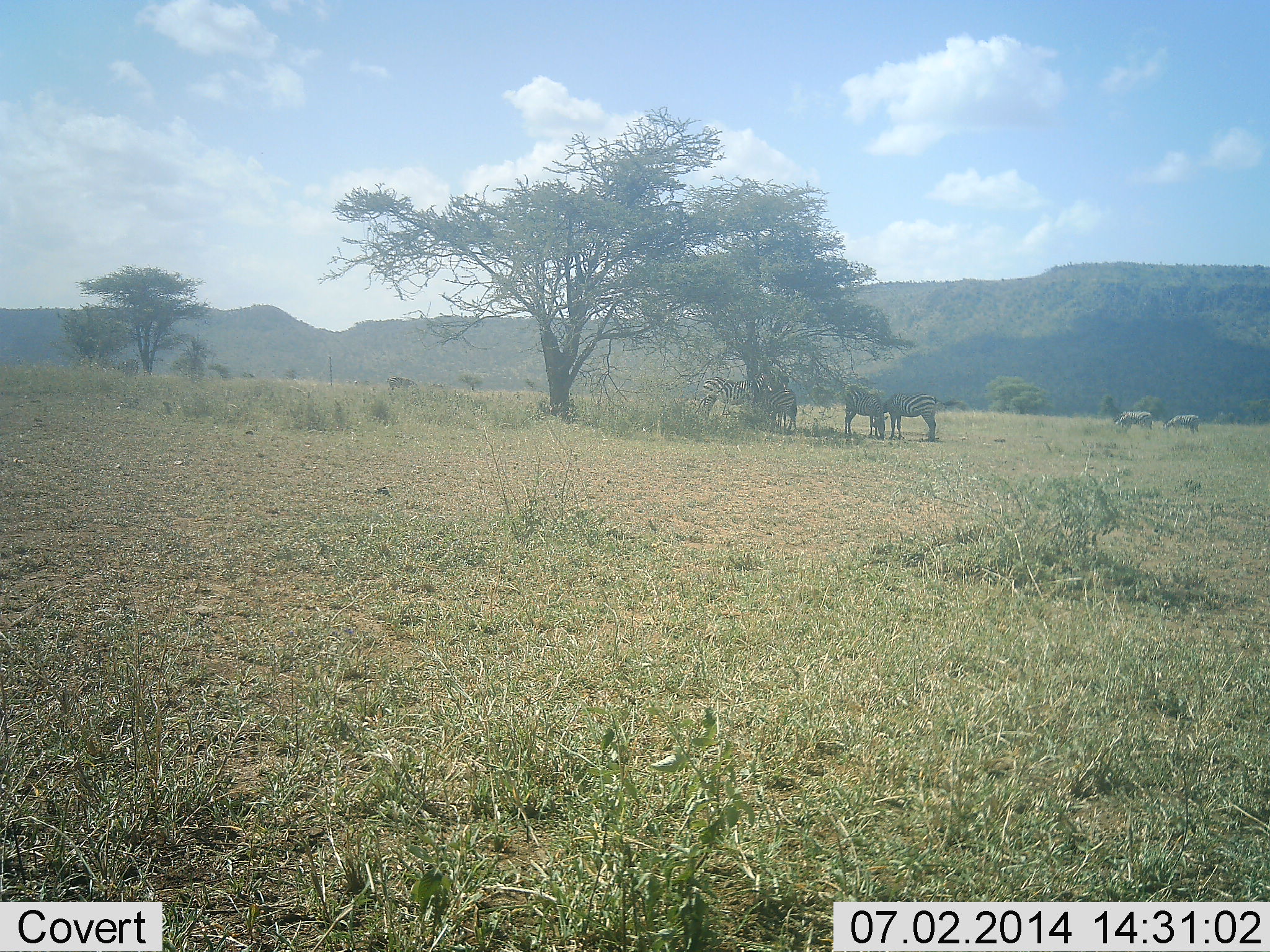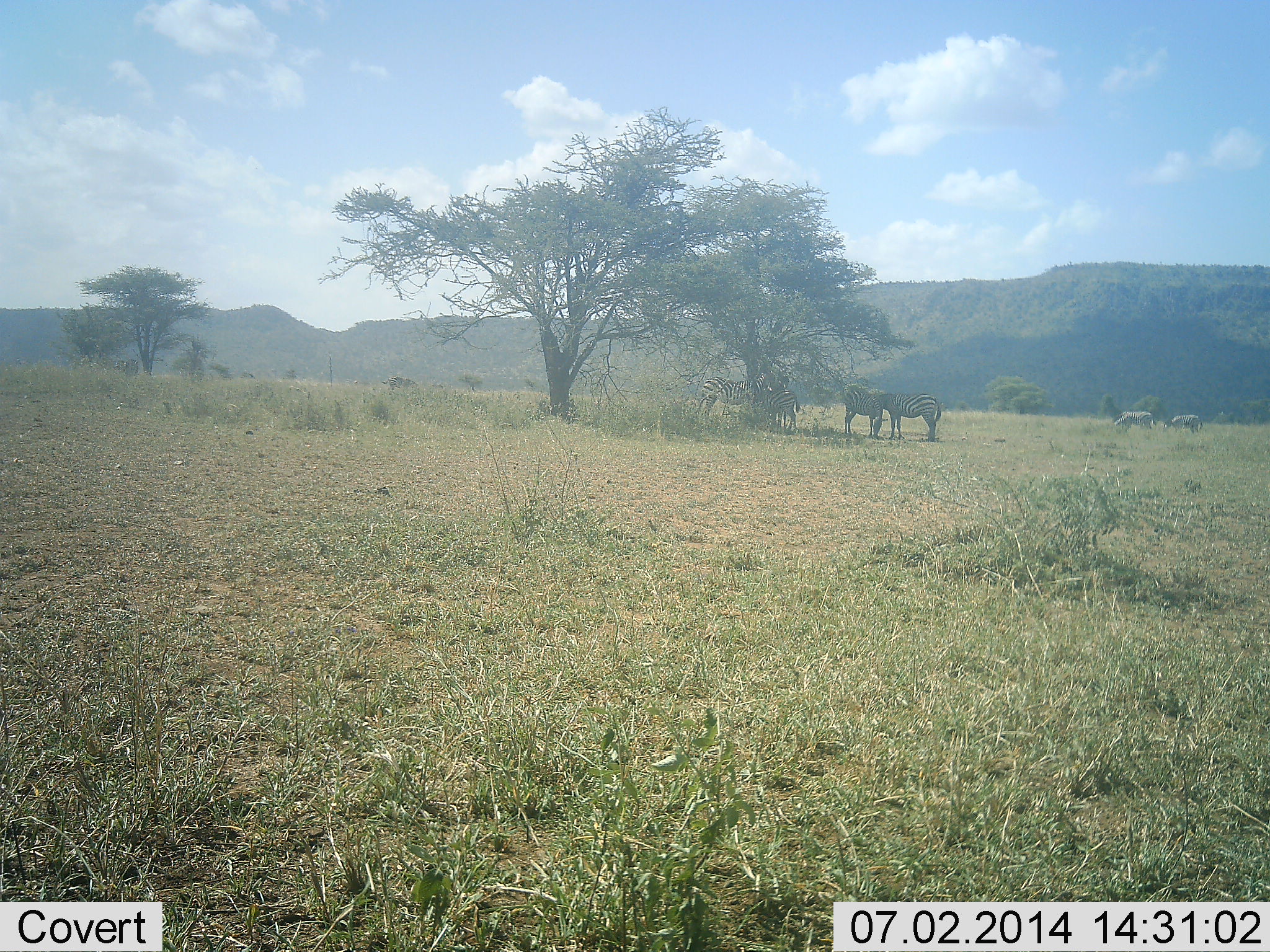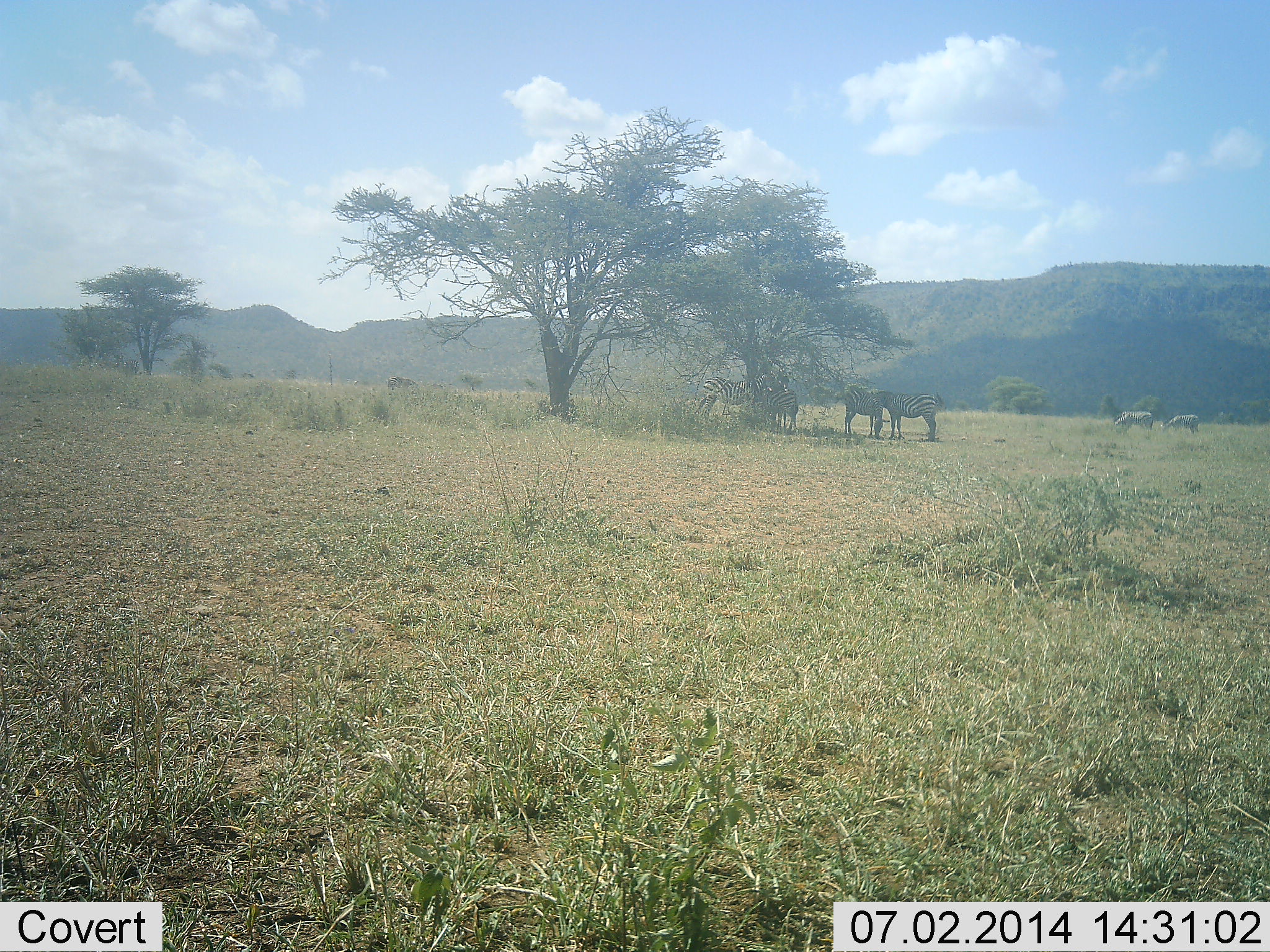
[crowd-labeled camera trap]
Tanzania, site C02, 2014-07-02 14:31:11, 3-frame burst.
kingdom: Animalia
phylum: Chordata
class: Mammalia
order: Perissodactyla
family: Equidae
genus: Equus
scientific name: Equus quagga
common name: plains zebra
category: zebra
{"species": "zebra (plains zebra) (Equus quagga)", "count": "7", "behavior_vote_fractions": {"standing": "100%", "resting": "10%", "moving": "0%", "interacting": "10%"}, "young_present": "0%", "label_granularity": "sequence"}